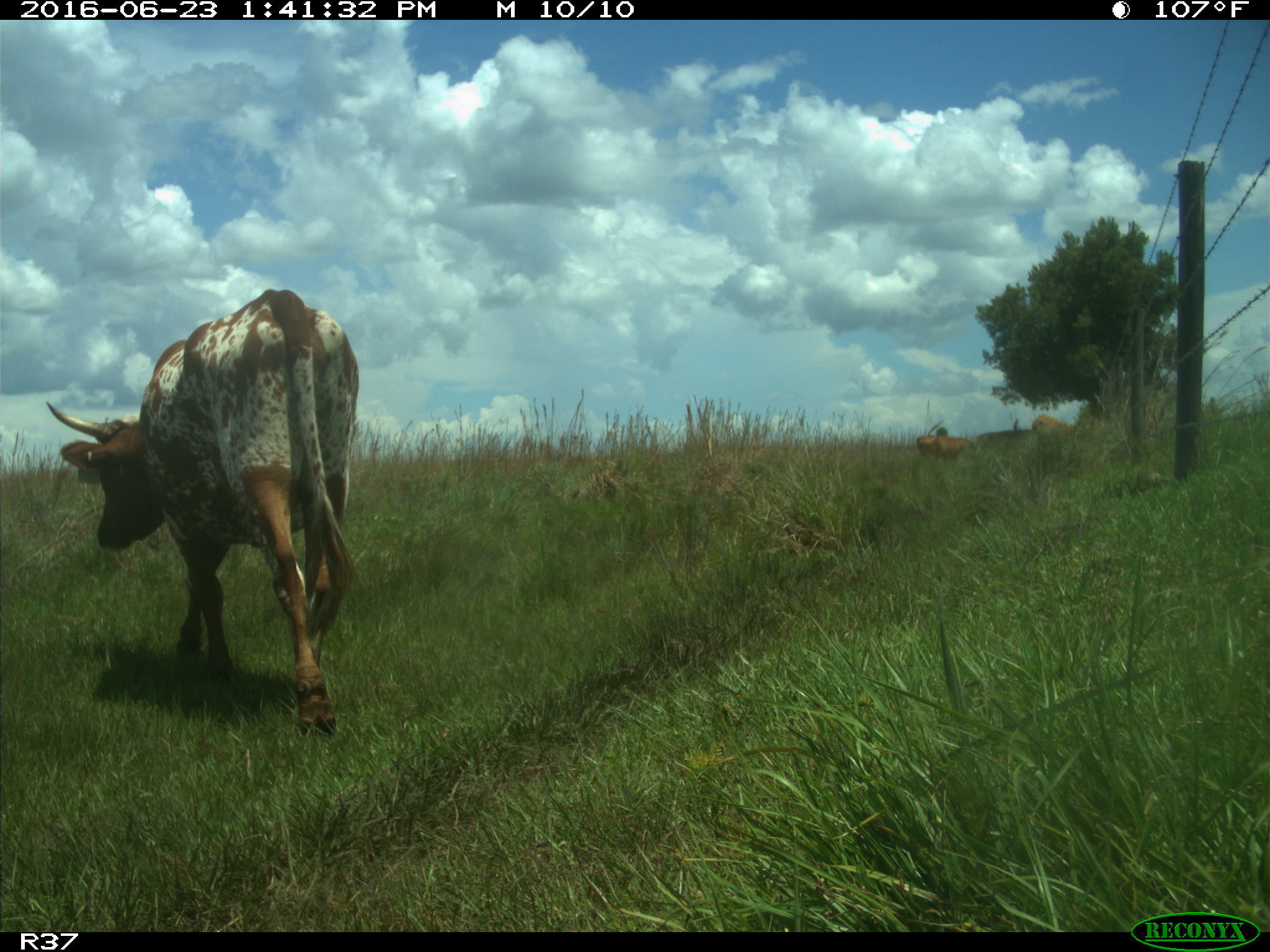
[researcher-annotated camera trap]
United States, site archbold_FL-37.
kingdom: Animalia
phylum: Chordata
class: Mammalia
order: Artiodactyla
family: Bovidae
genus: Bos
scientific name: Bos taurus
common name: domestic cow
Bos taurus (domestic cow).